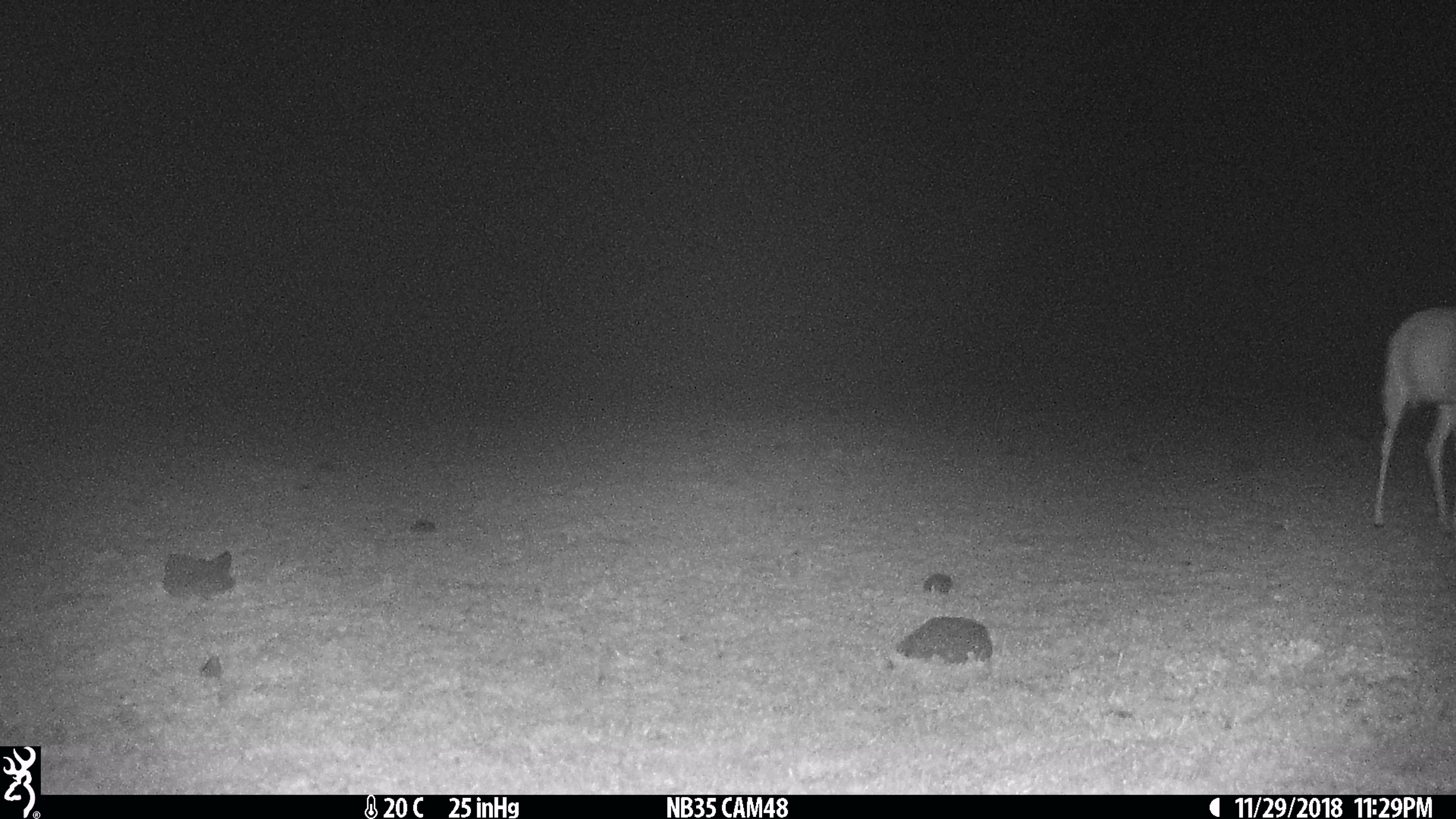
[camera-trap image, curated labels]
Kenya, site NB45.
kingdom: Animalia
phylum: Chordata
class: Mammalia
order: Artiodactyla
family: Bovidae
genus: Aepyceros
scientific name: Aepyceros melampus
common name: impala